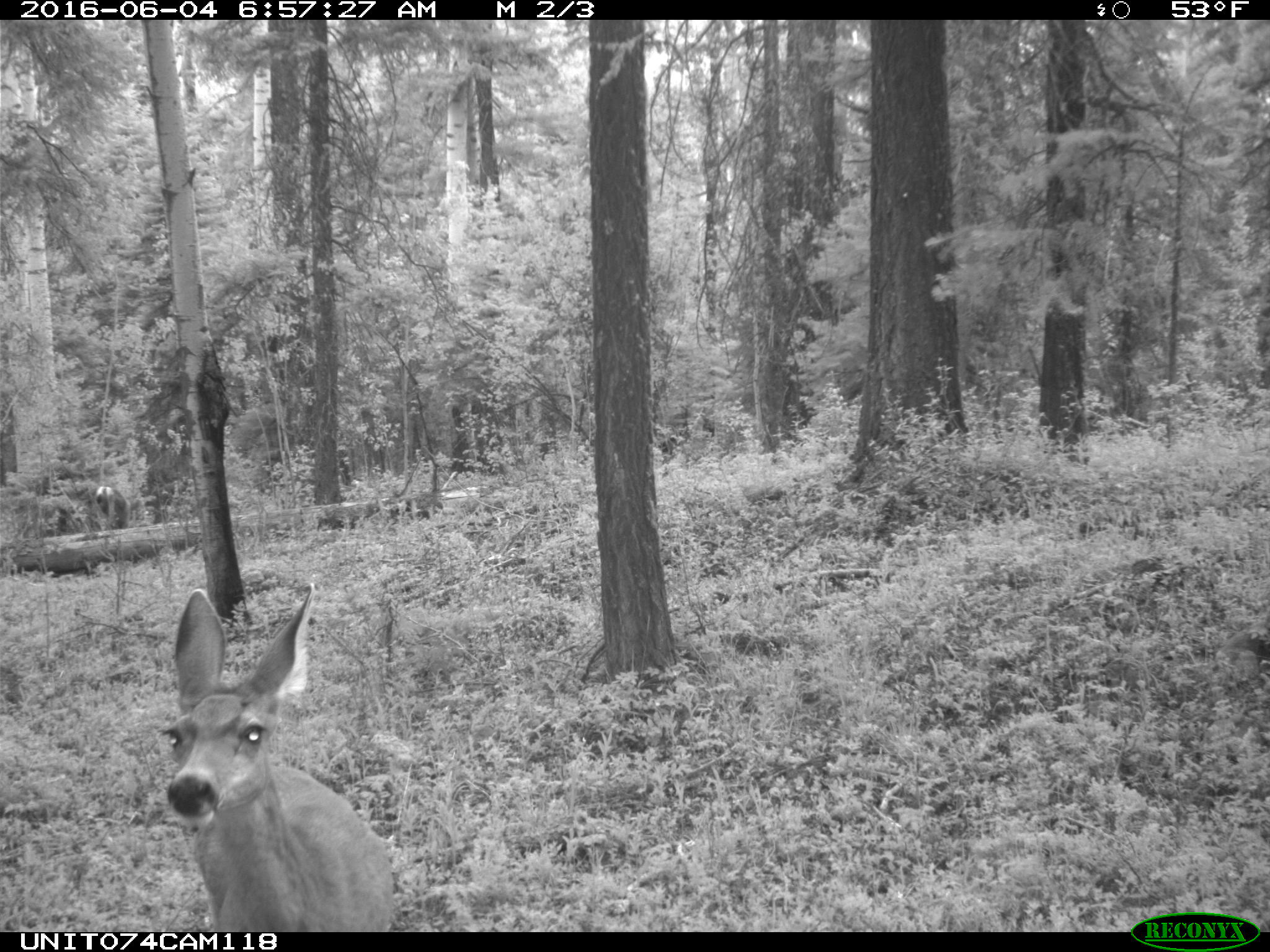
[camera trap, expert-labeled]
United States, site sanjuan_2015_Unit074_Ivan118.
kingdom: Animalia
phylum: Chordata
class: Mammalia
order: Artiodactyla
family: Cervidae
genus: Odocoileus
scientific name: Odocoileus hemionus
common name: mule deer